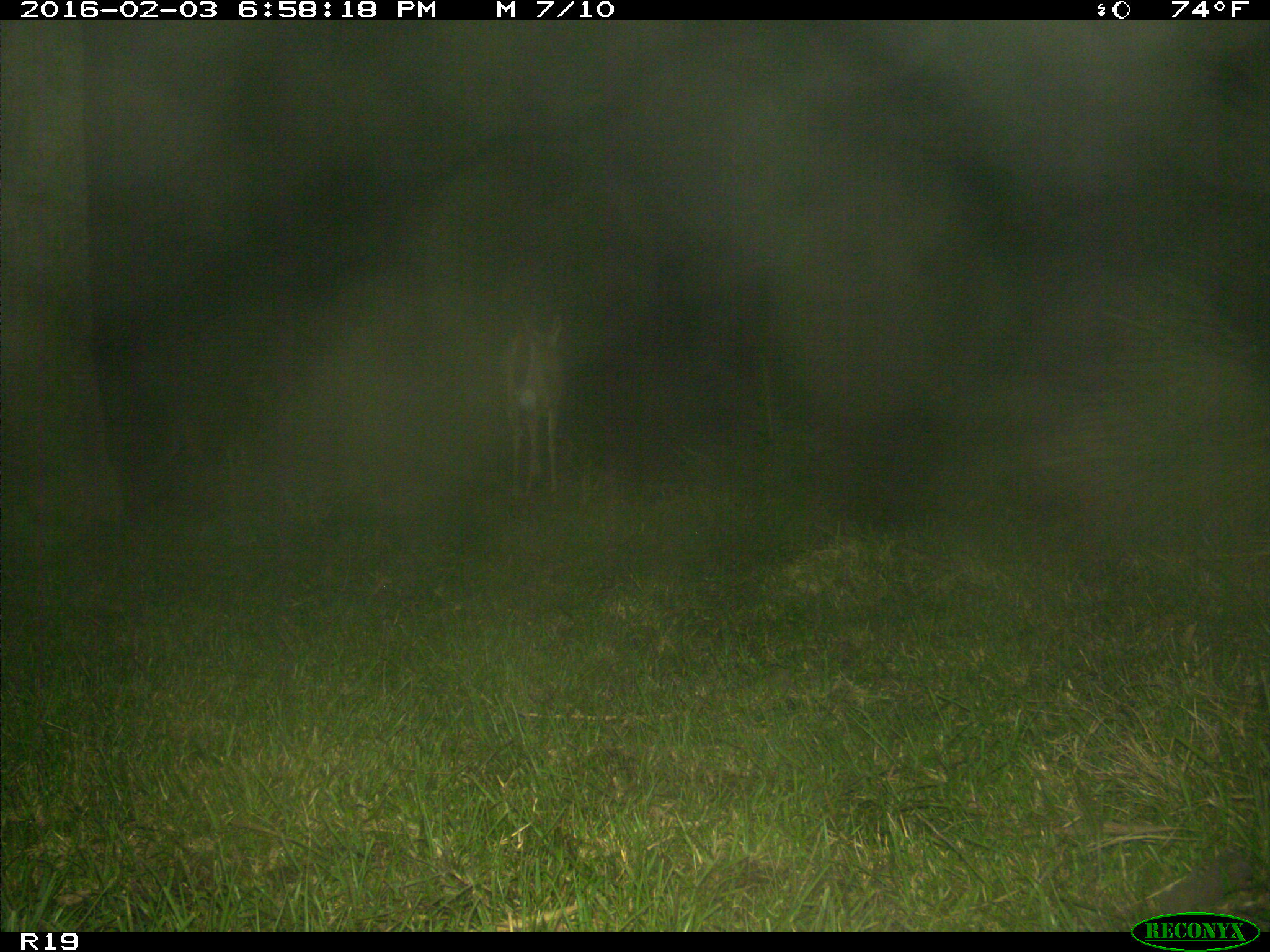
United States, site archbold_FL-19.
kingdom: Animalia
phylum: Chordata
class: Mammalia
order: Artiodactyla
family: Cervidae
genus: Odocoileus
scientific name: Odocoileus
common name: deer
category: unidentified deer